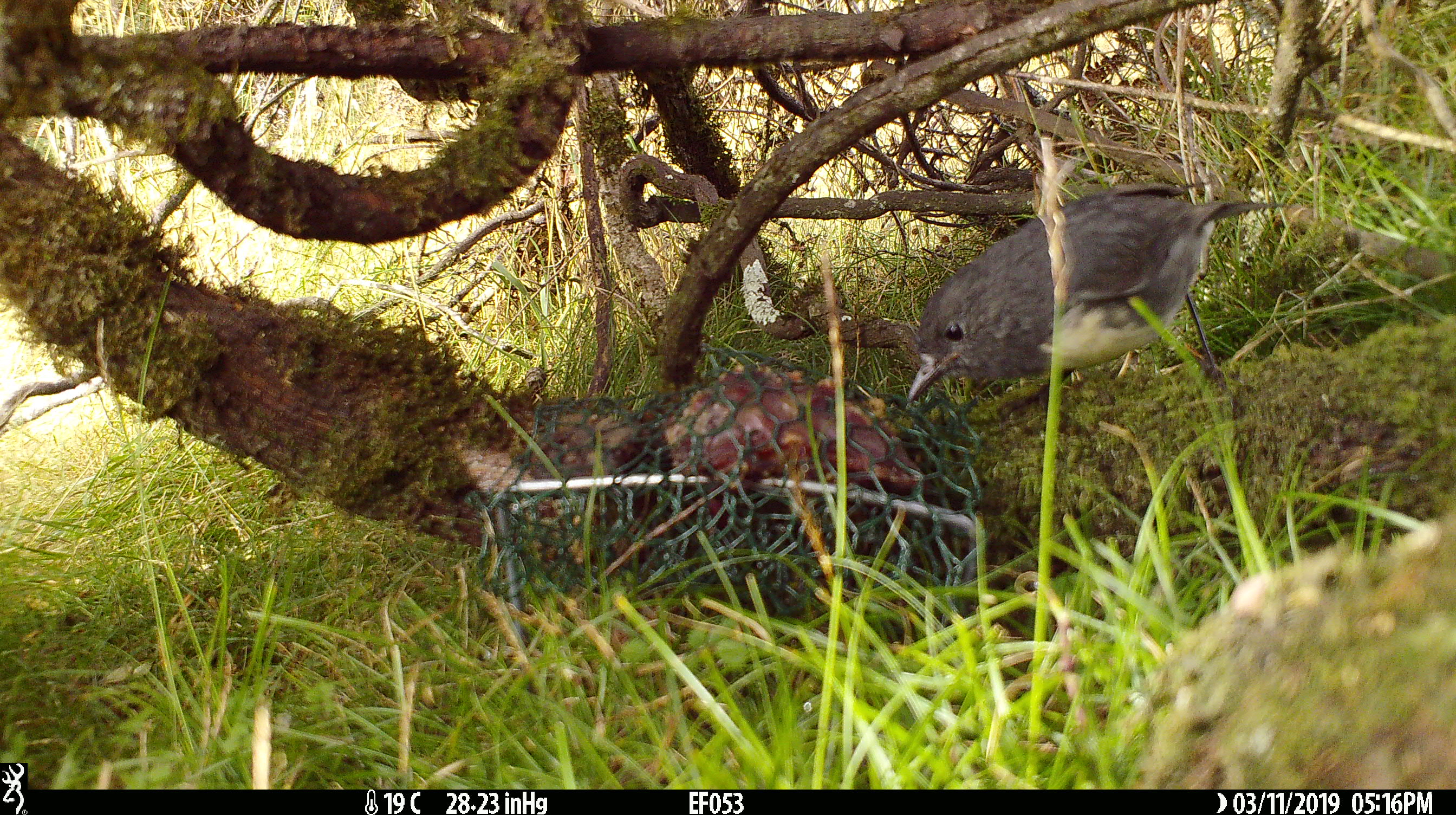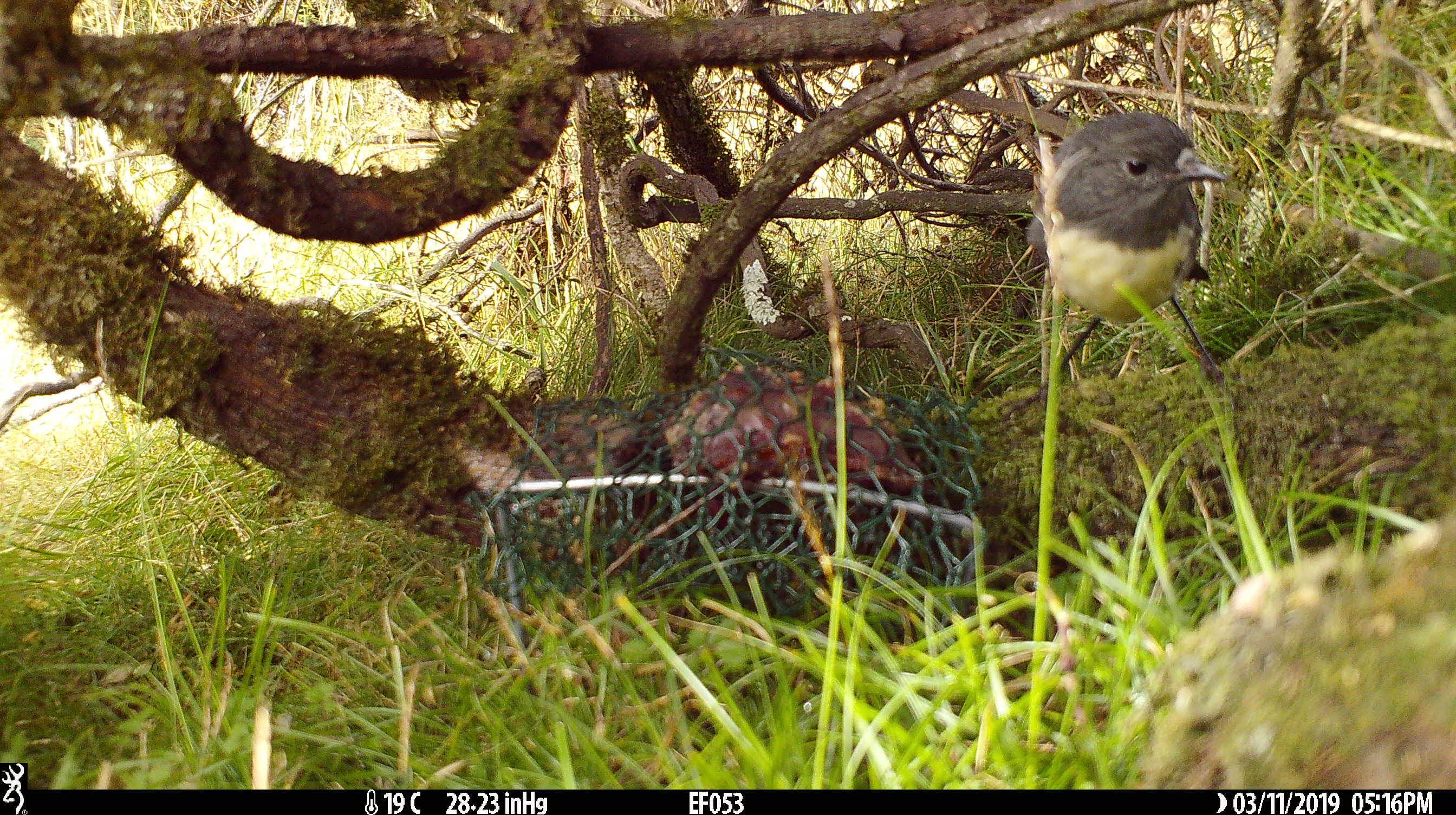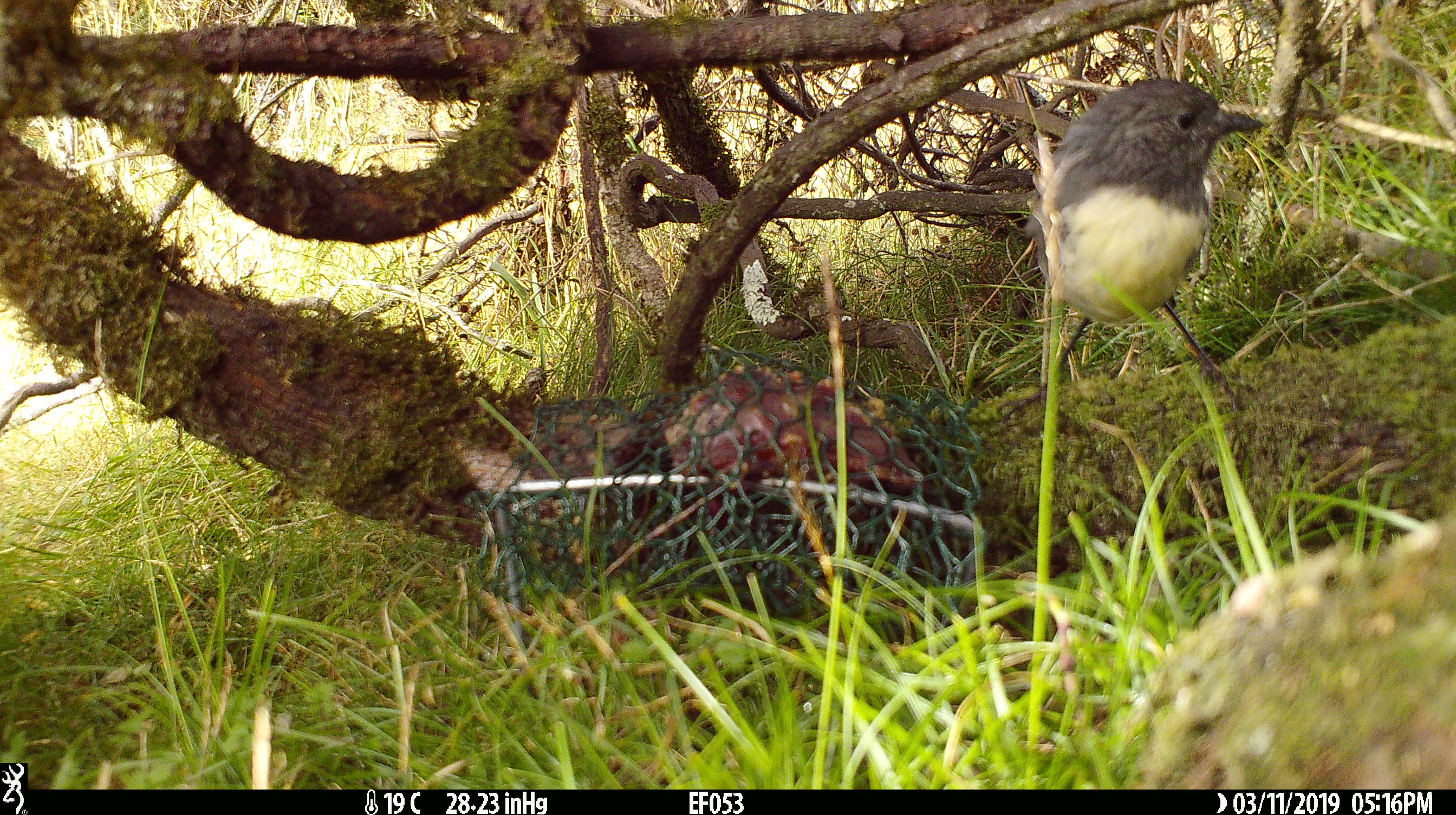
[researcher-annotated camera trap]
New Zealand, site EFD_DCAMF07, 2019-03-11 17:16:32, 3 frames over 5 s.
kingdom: Animalia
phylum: Chordata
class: Aves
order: Passeriformes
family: Petroicidae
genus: Petroica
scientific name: Petroica australis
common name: new zealand robin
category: robin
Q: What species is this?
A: Robin (new zealand robin) (Petroica australis).